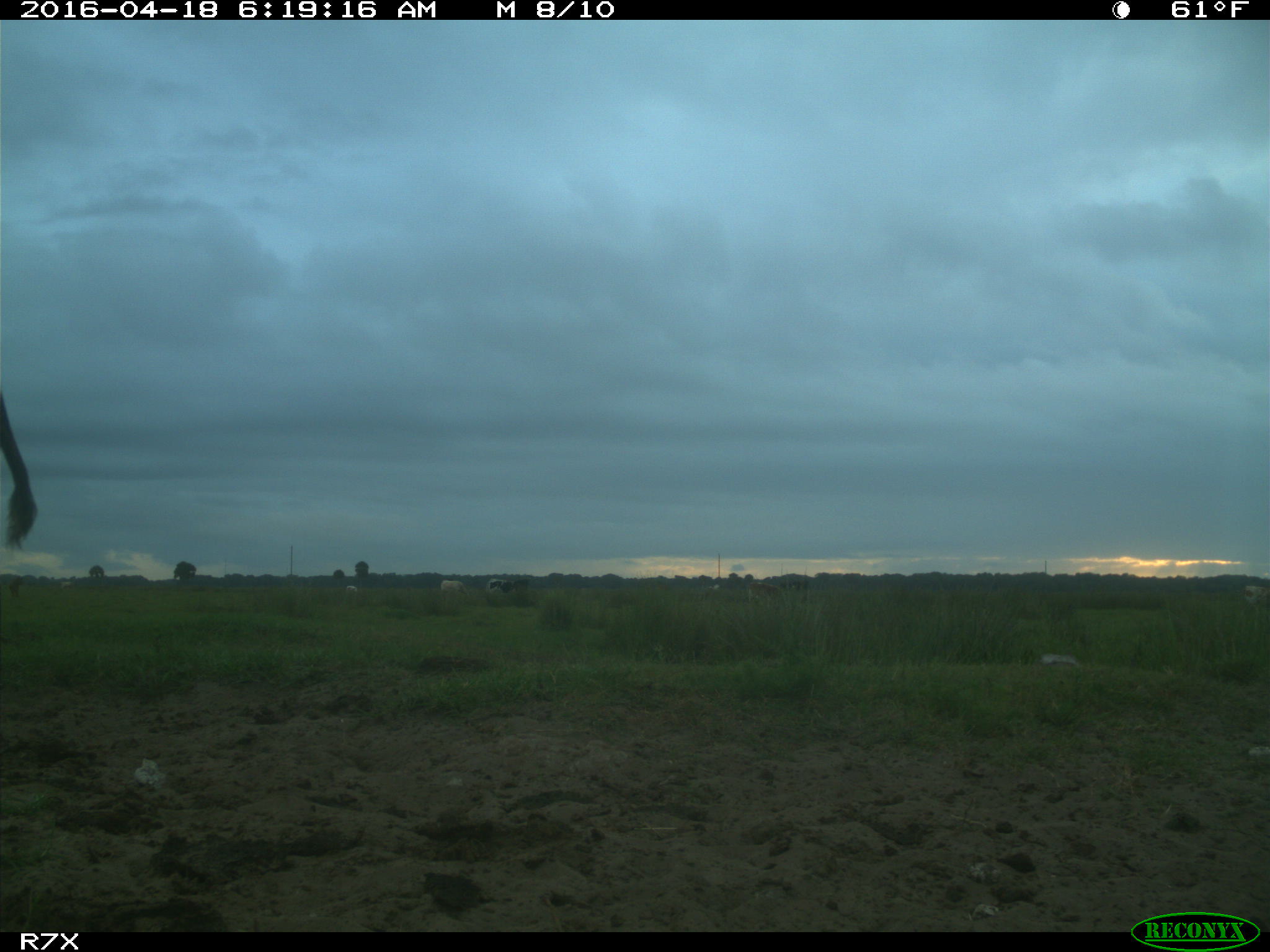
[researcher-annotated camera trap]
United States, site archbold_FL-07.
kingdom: Animalia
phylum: Chordata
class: Mammalia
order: Artiodactyla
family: Bovidae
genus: Bos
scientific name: Bos taurus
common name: domestic cow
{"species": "Bos taurus (domestic cow)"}